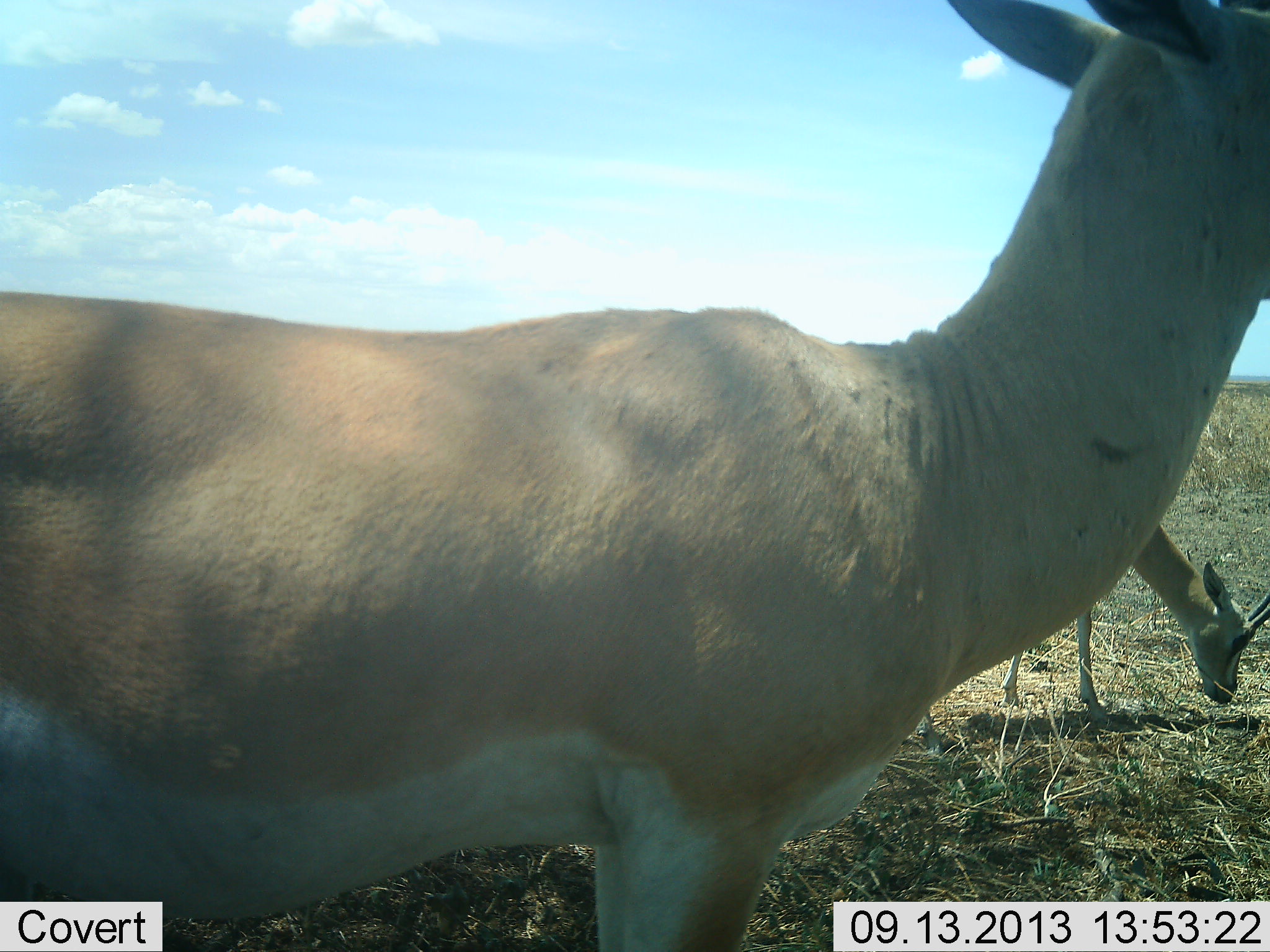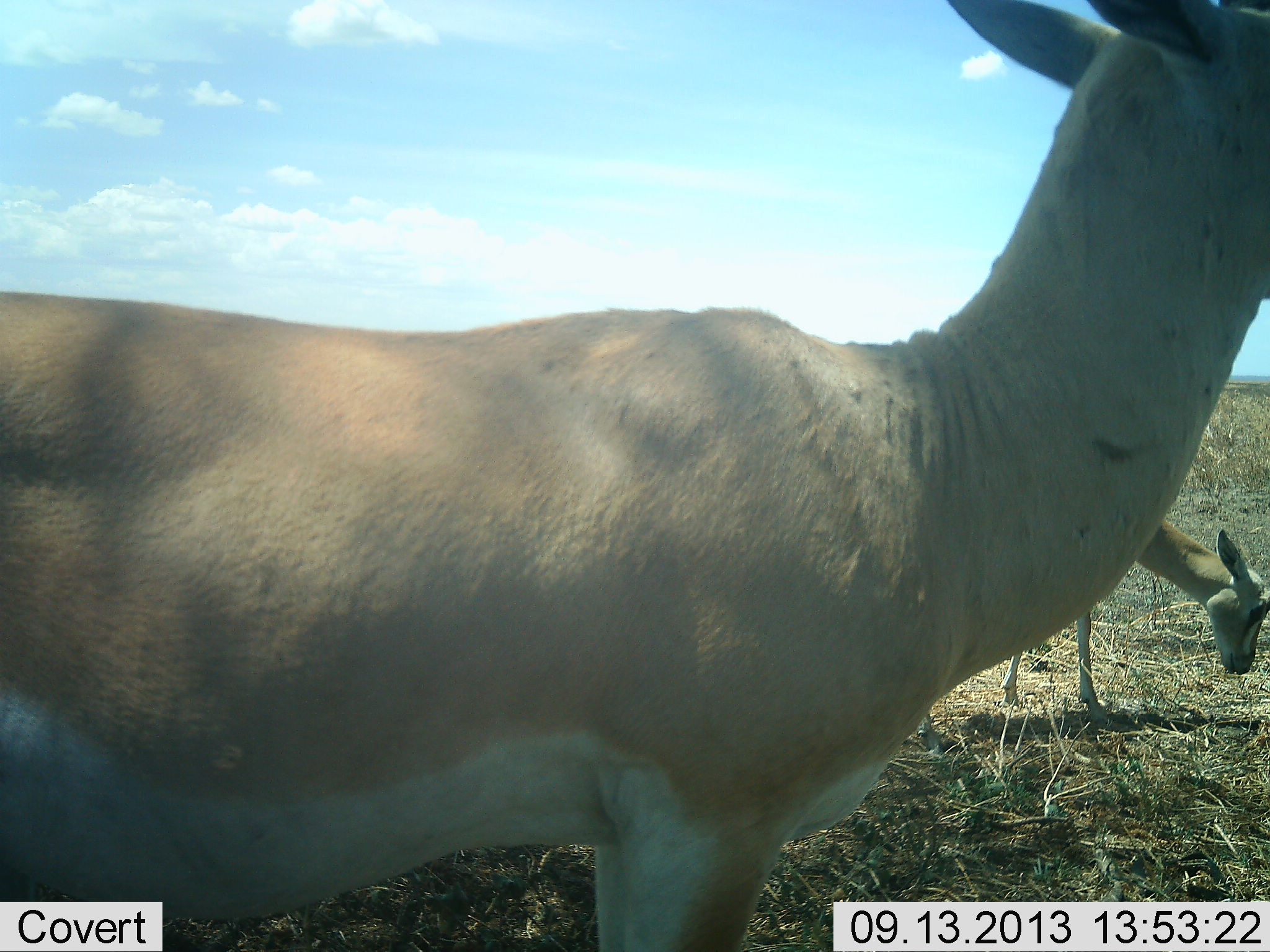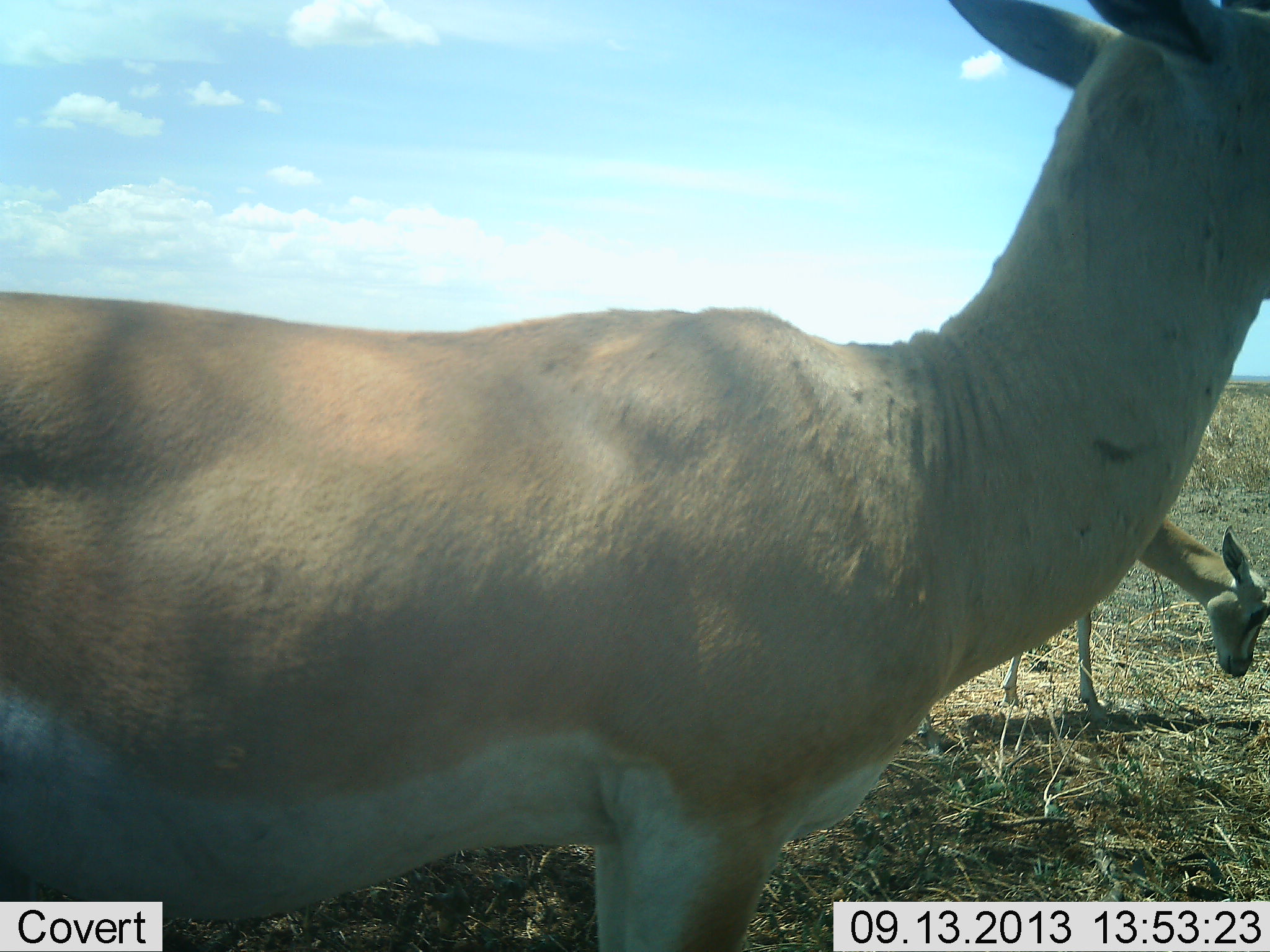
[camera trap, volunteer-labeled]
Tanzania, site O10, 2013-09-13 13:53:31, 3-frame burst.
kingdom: Animalia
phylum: Chordata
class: Mammalia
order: Artiodactyla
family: Bovidae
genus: Nanger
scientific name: Nanger granti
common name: grant's gazelle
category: gazellegrants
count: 2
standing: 89%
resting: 6%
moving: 0%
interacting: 0%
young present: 0%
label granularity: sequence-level